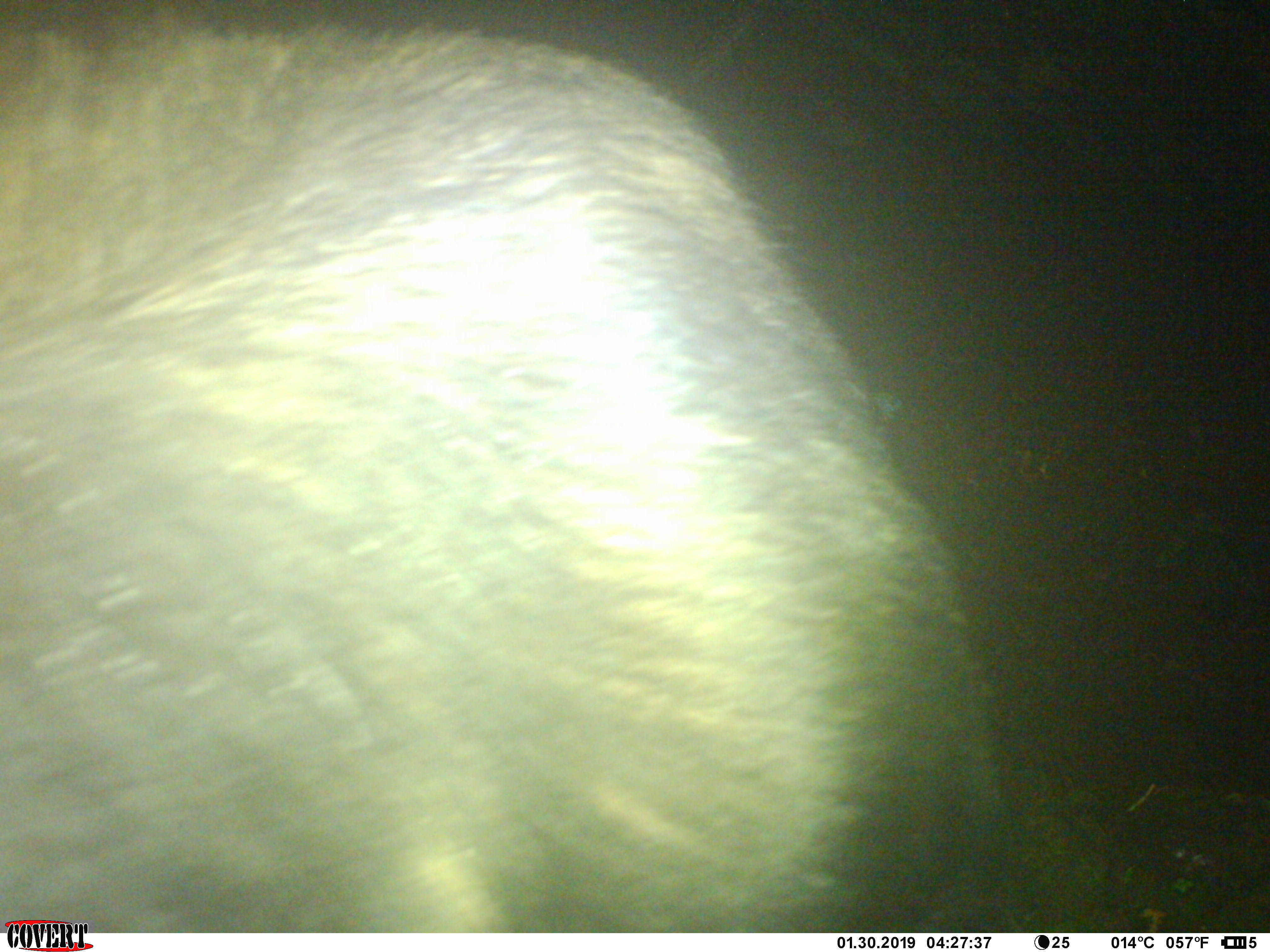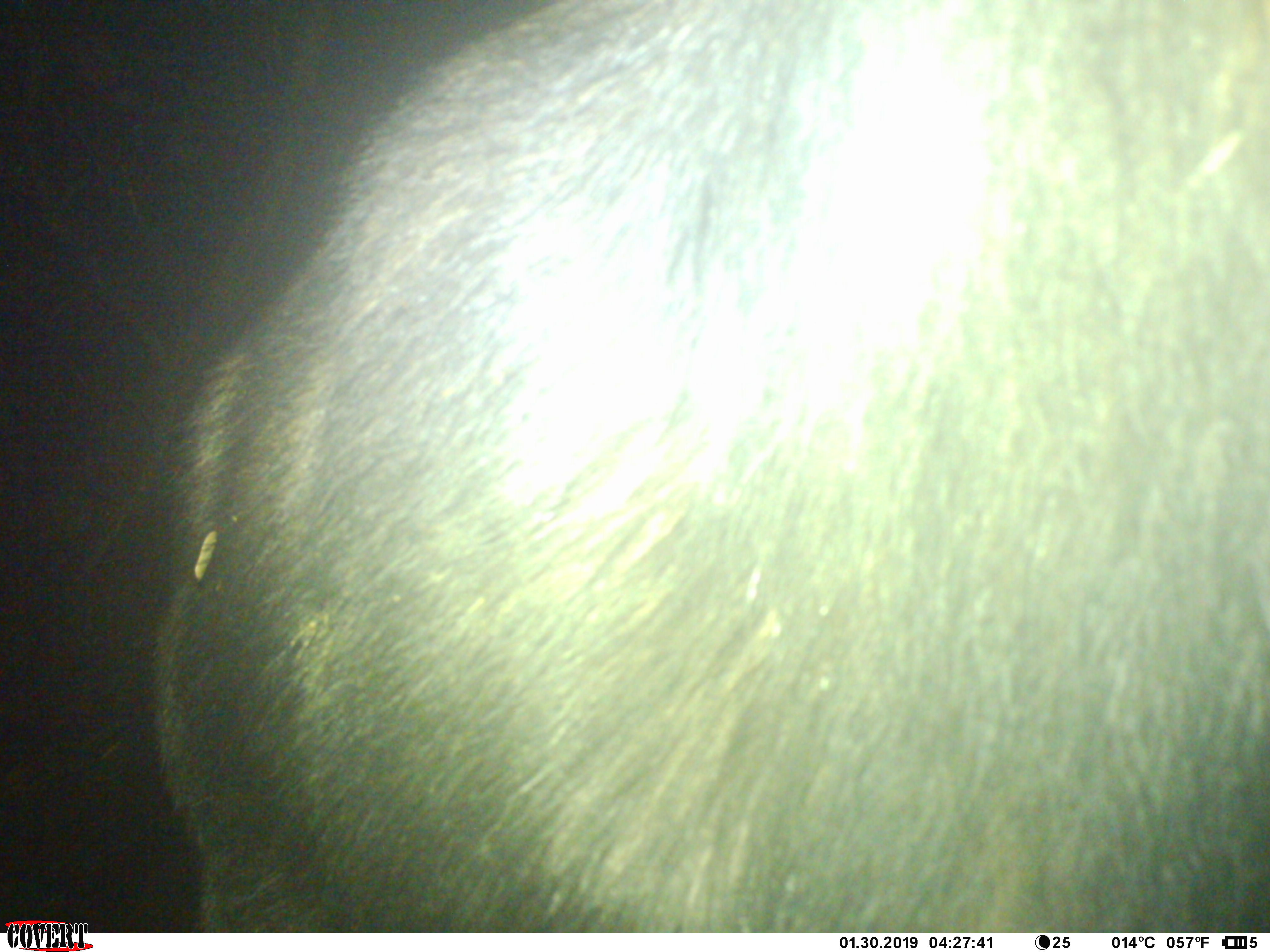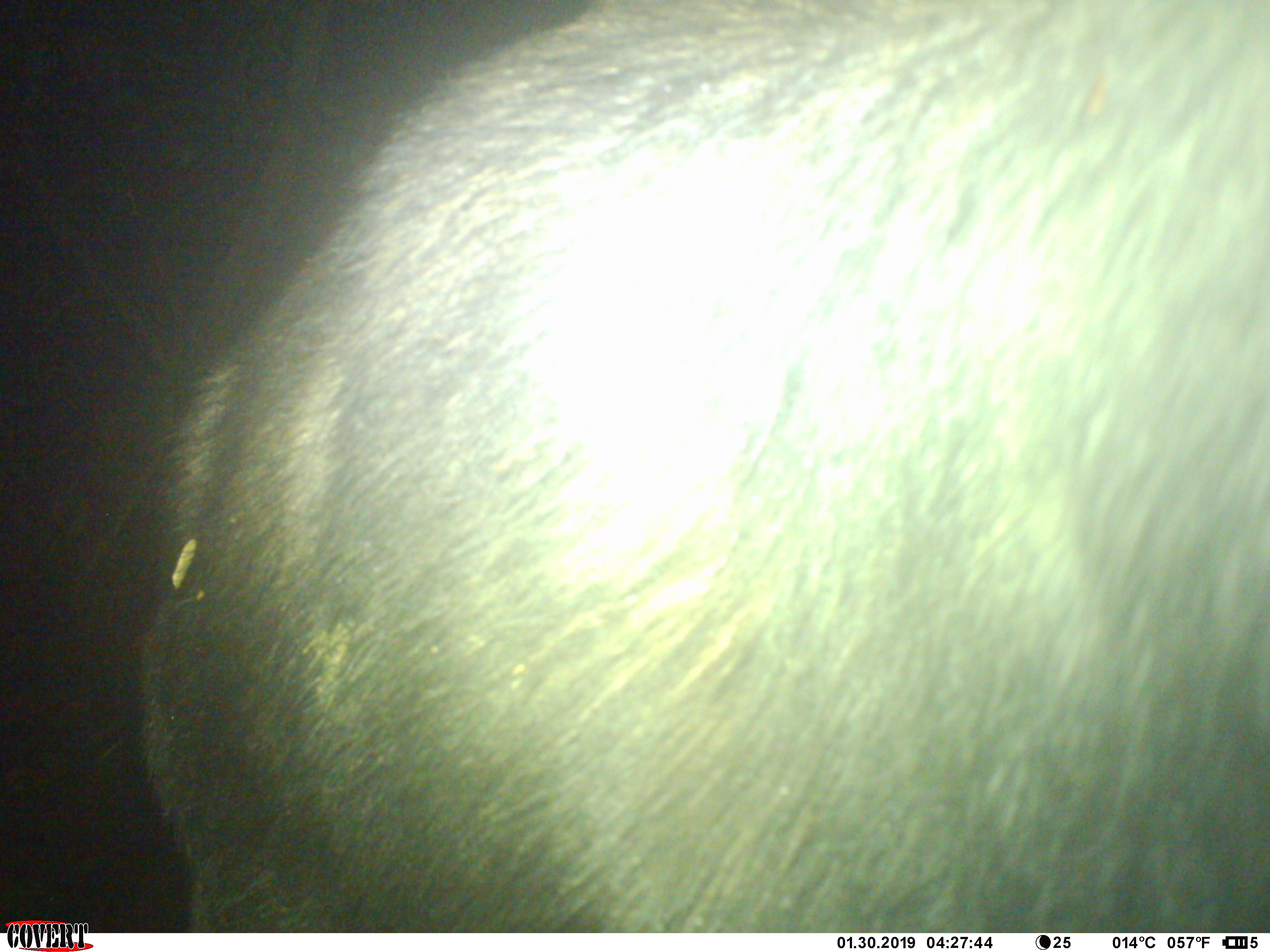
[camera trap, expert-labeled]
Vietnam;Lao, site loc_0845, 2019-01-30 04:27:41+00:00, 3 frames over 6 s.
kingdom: Animalia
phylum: Chordata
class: Mammalia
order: Artiodactyla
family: Bovidae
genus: Capricornis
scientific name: Capricornis sumatraensis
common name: chinese serow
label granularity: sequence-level